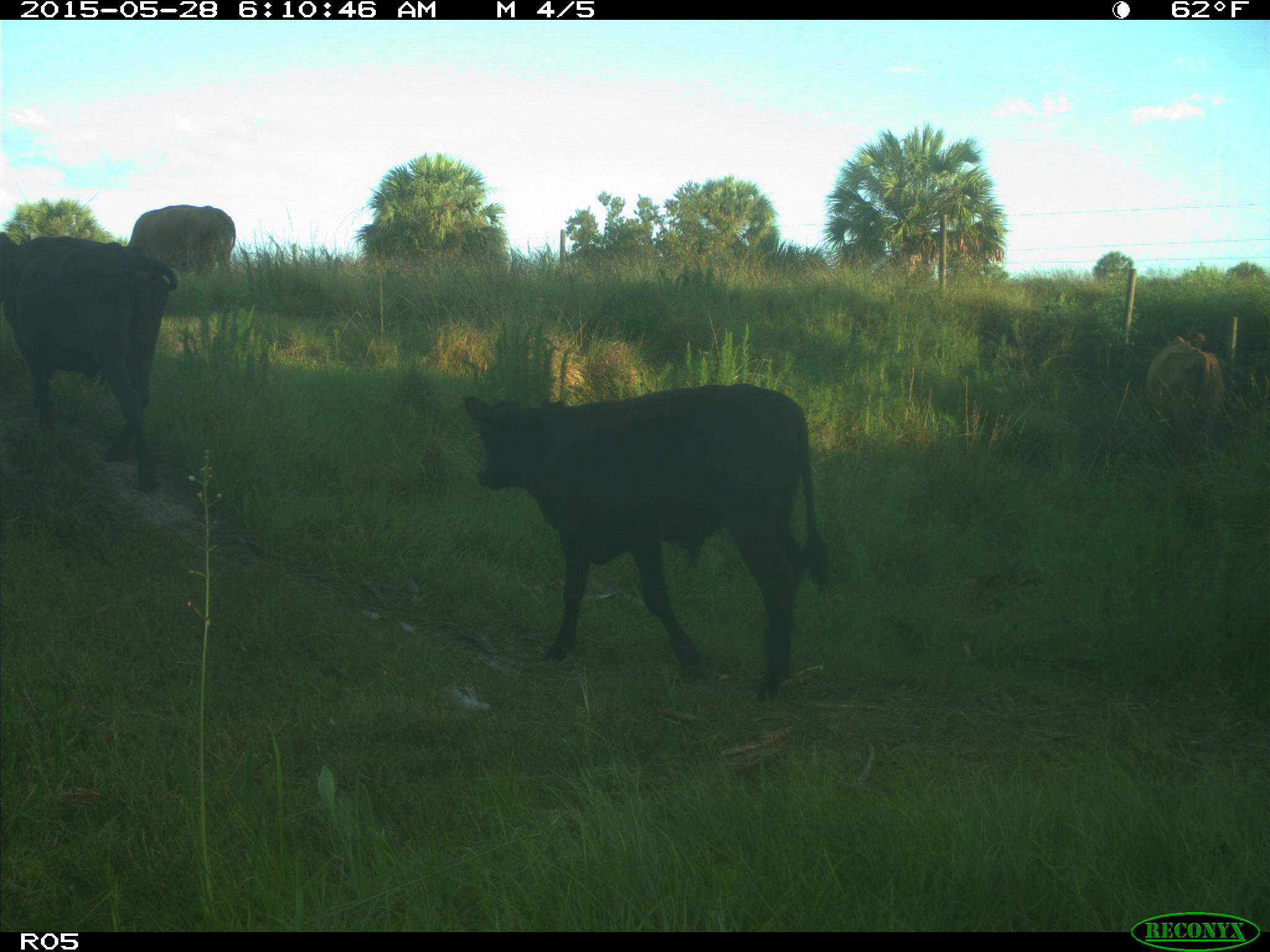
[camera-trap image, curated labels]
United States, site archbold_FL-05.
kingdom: Animalia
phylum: Chordata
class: Mammalia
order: Artiodactyla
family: Bovidae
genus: Bos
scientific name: Bos taurus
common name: domestic cow